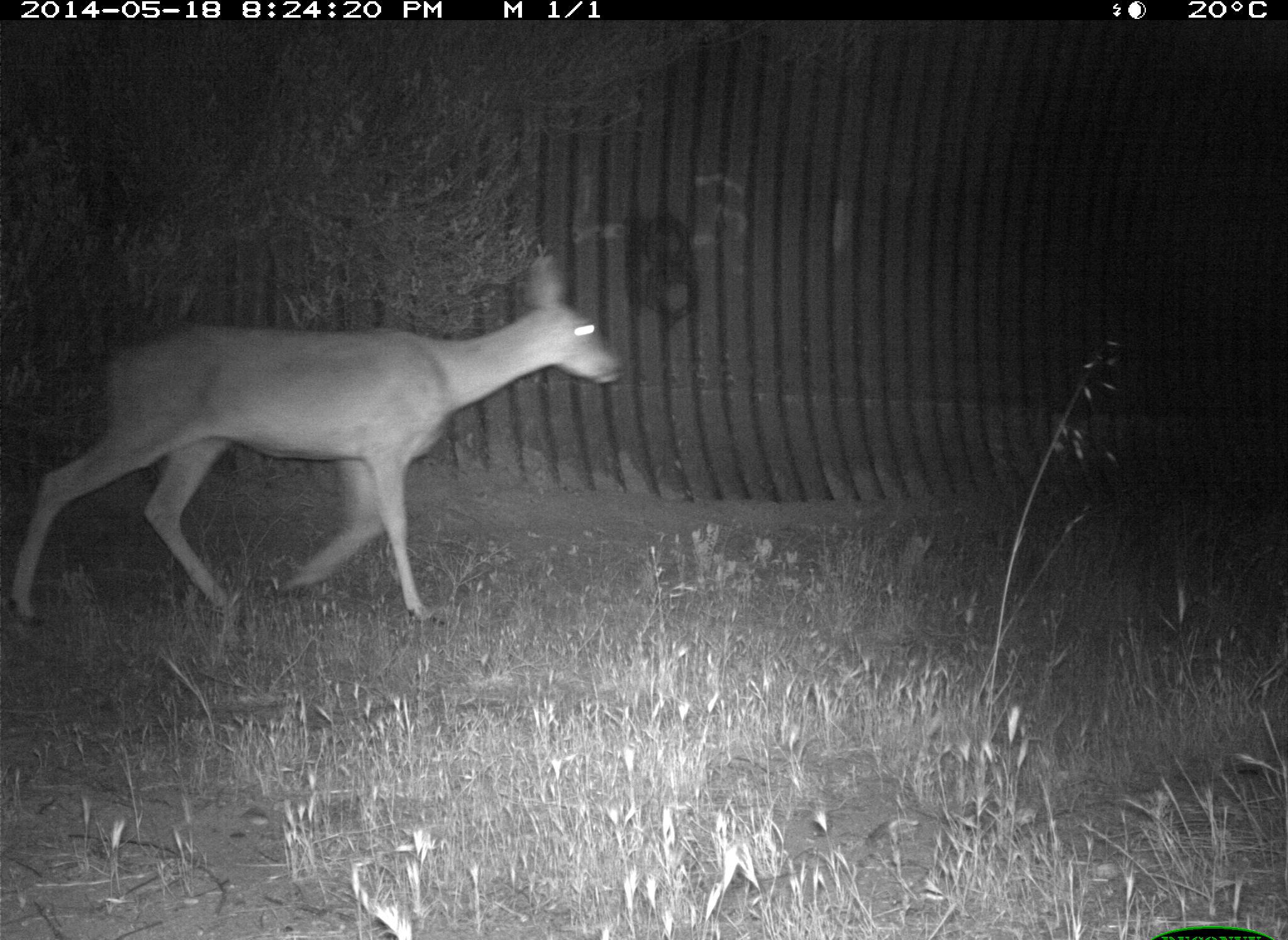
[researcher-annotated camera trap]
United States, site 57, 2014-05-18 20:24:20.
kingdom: Animalia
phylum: Chordata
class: Mammalia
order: Artiodactyla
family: Cervidae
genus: Odocoileus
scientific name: Odocoileus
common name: deer